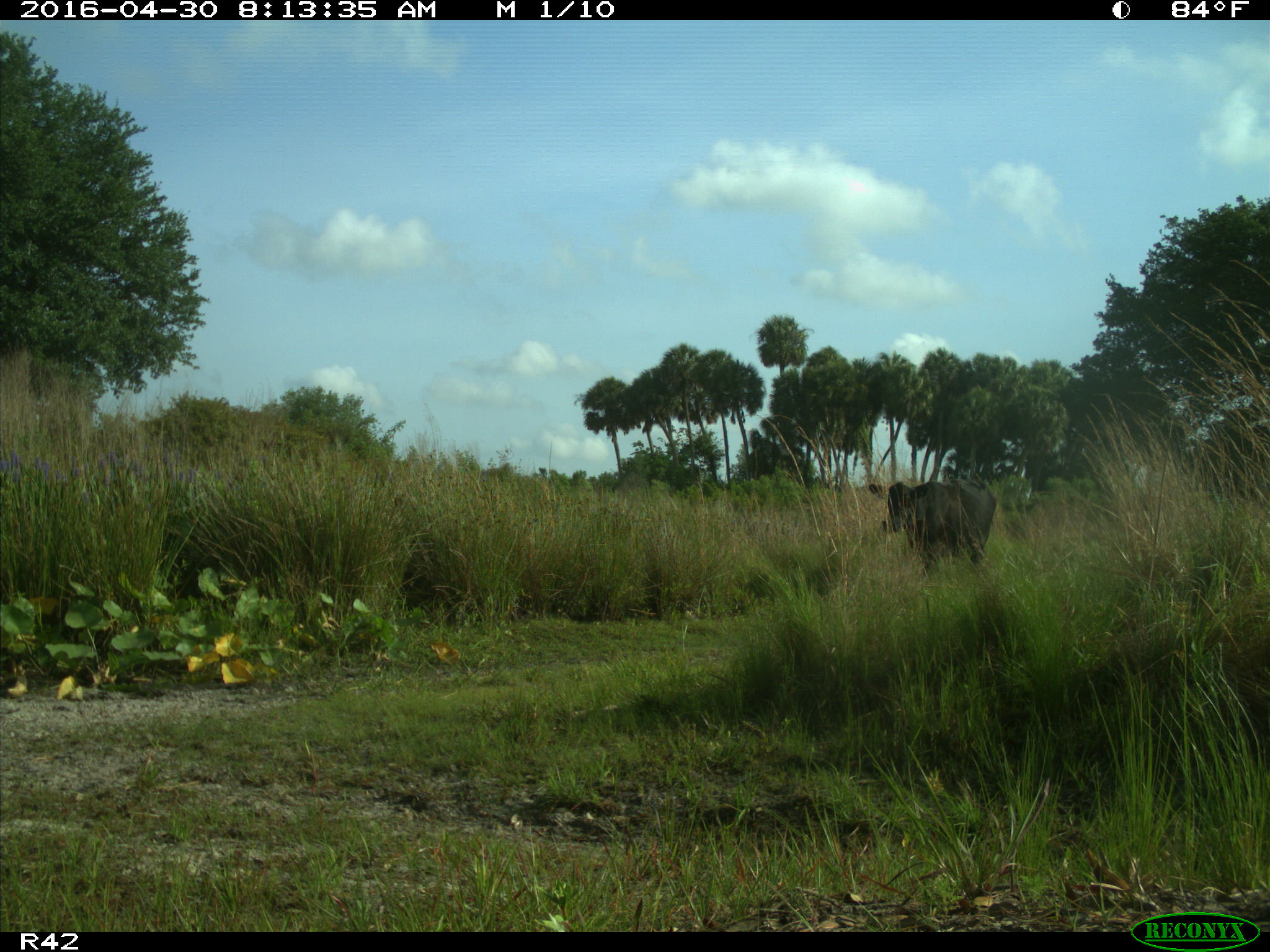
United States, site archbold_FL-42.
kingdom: Animalia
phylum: Chordata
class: Mammalia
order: Artiodactyla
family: Bovidae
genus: Bos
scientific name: Bos taurus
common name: domestic cow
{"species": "Bos taurus (domestic cow)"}